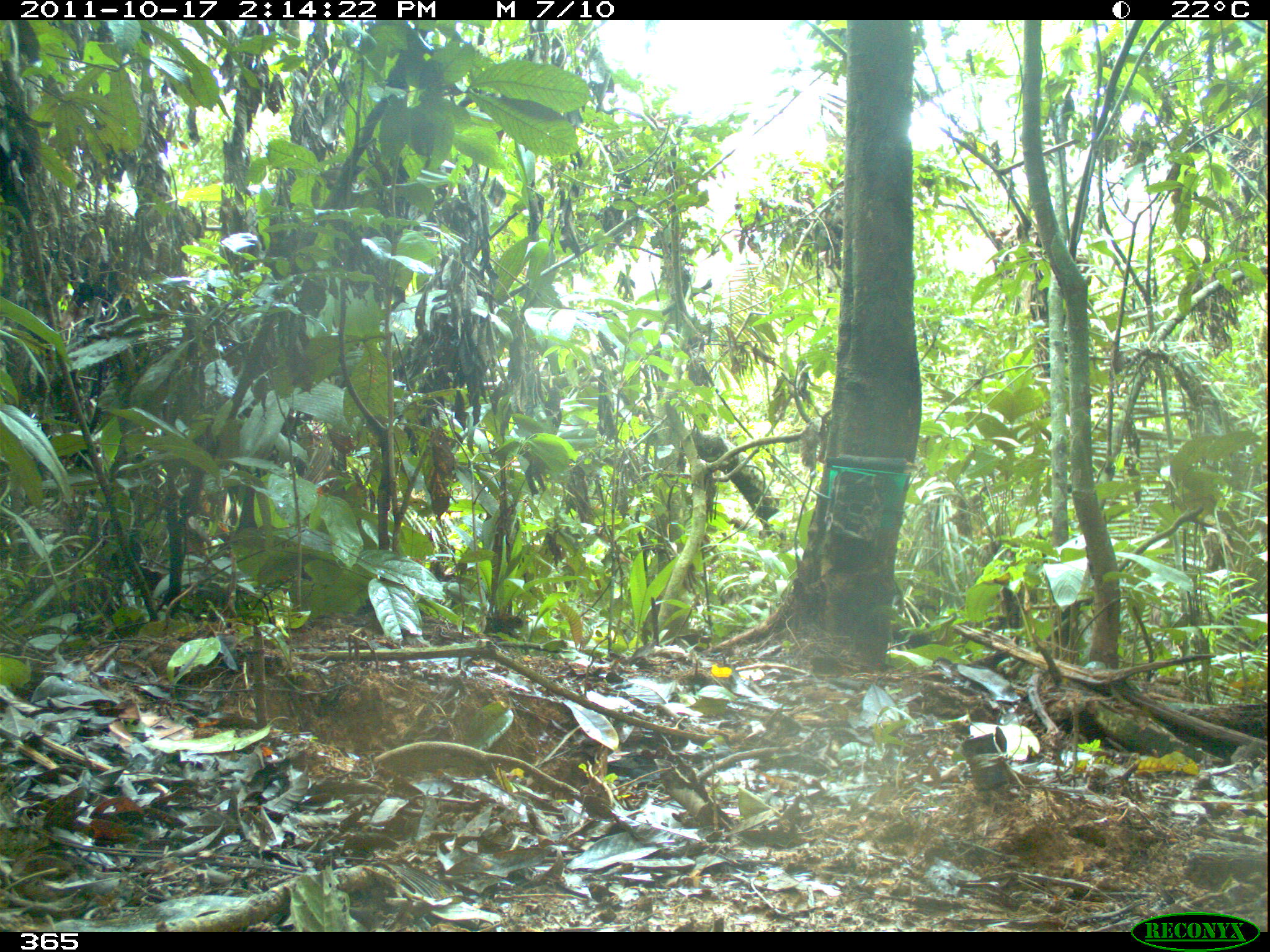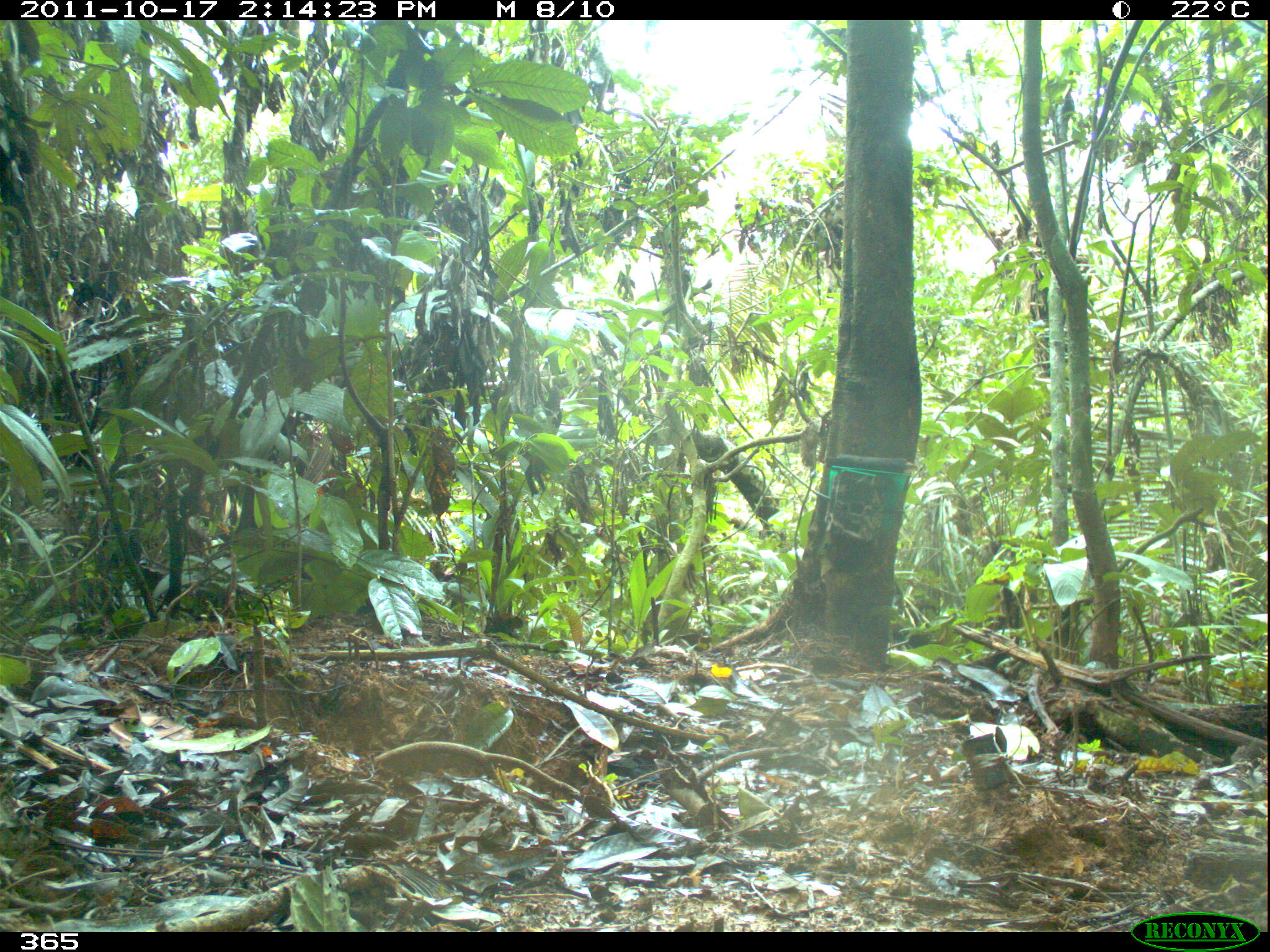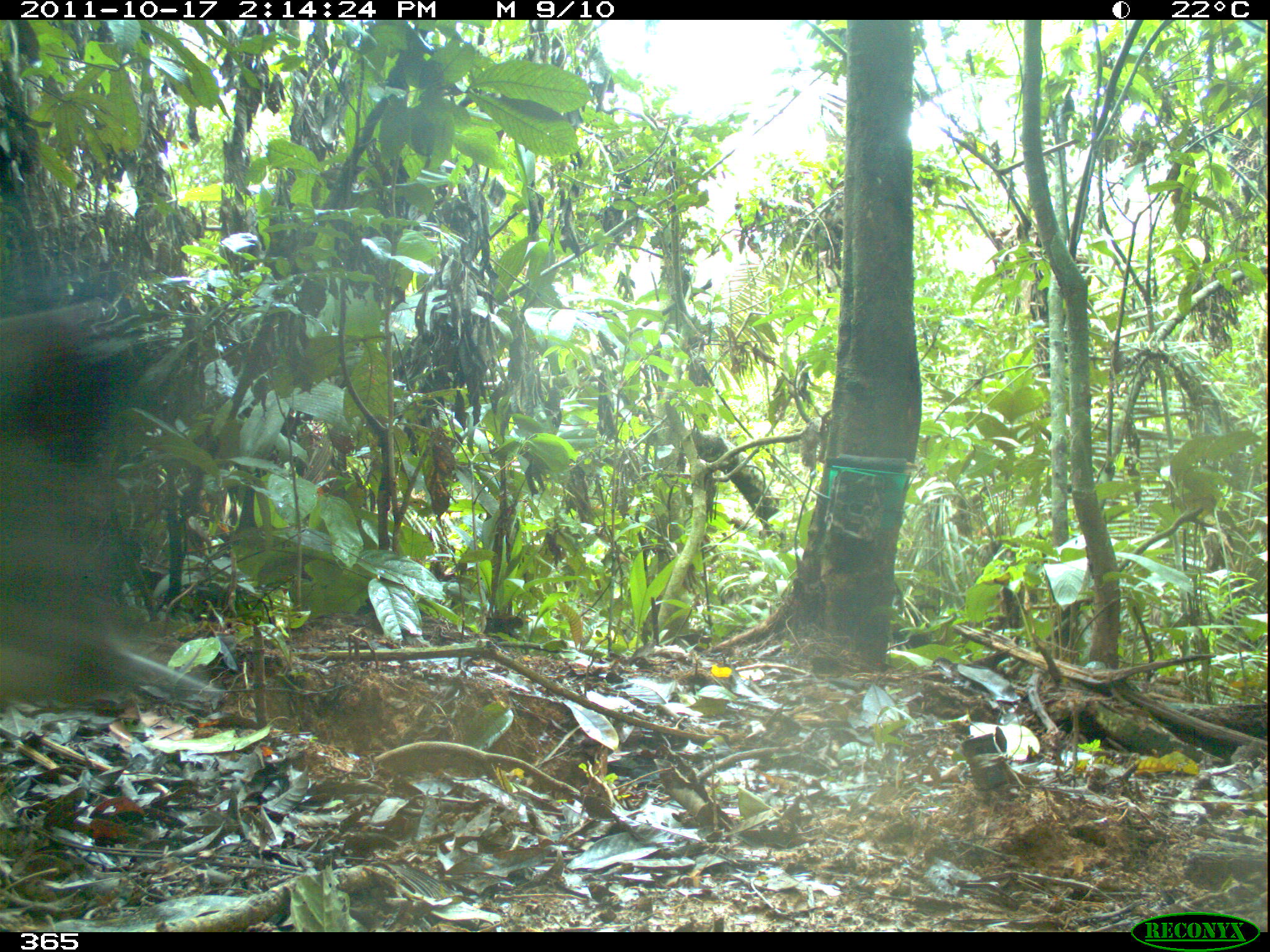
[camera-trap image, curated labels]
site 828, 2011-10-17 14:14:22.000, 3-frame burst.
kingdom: Animalia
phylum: Chordata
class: Mammalia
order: Artiodactyla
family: Tayassuidae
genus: Tayassu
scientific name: Tayassu pecari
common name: white-lipped peccary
Tayassu pecari (white-lipped peccary).